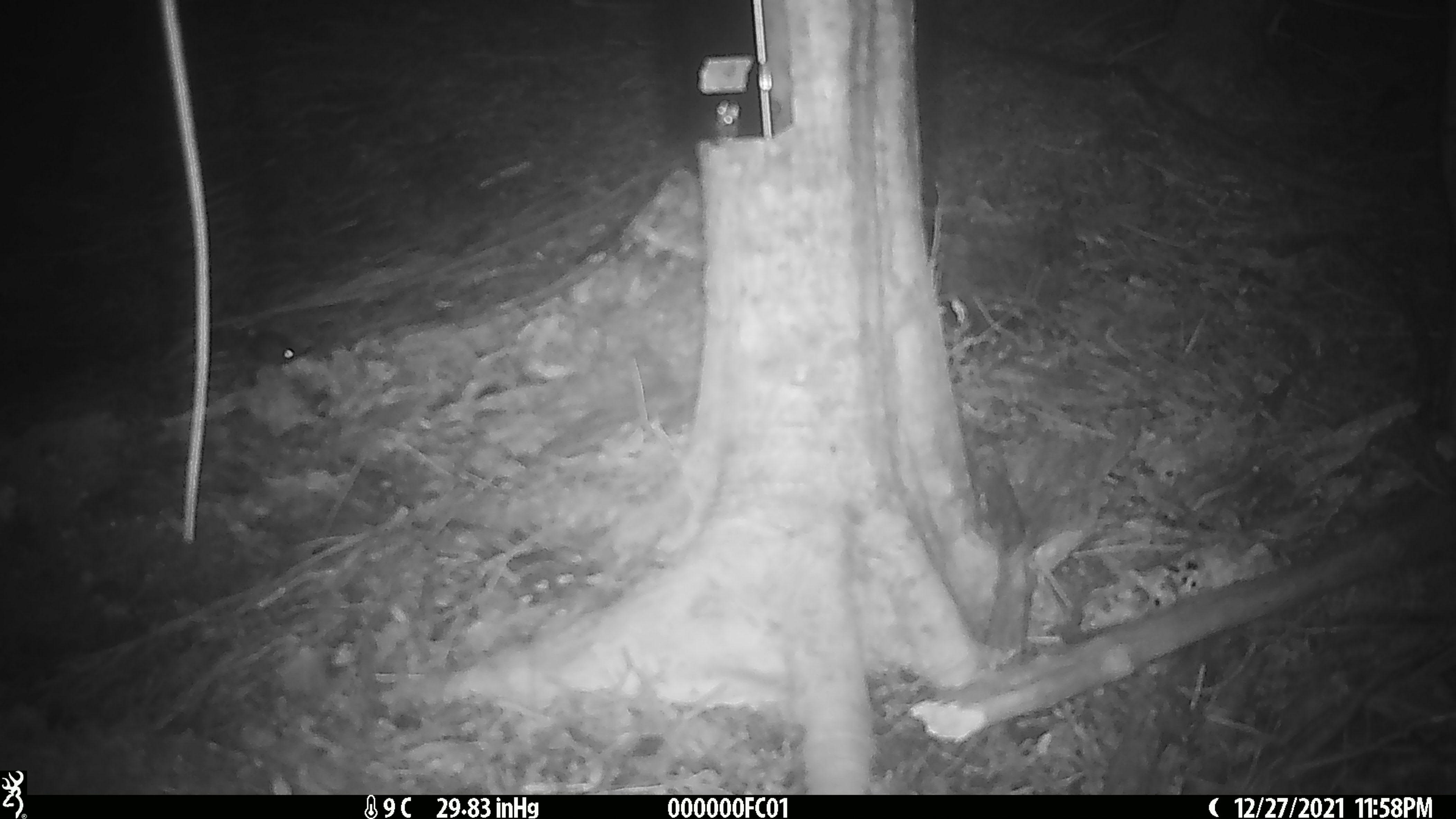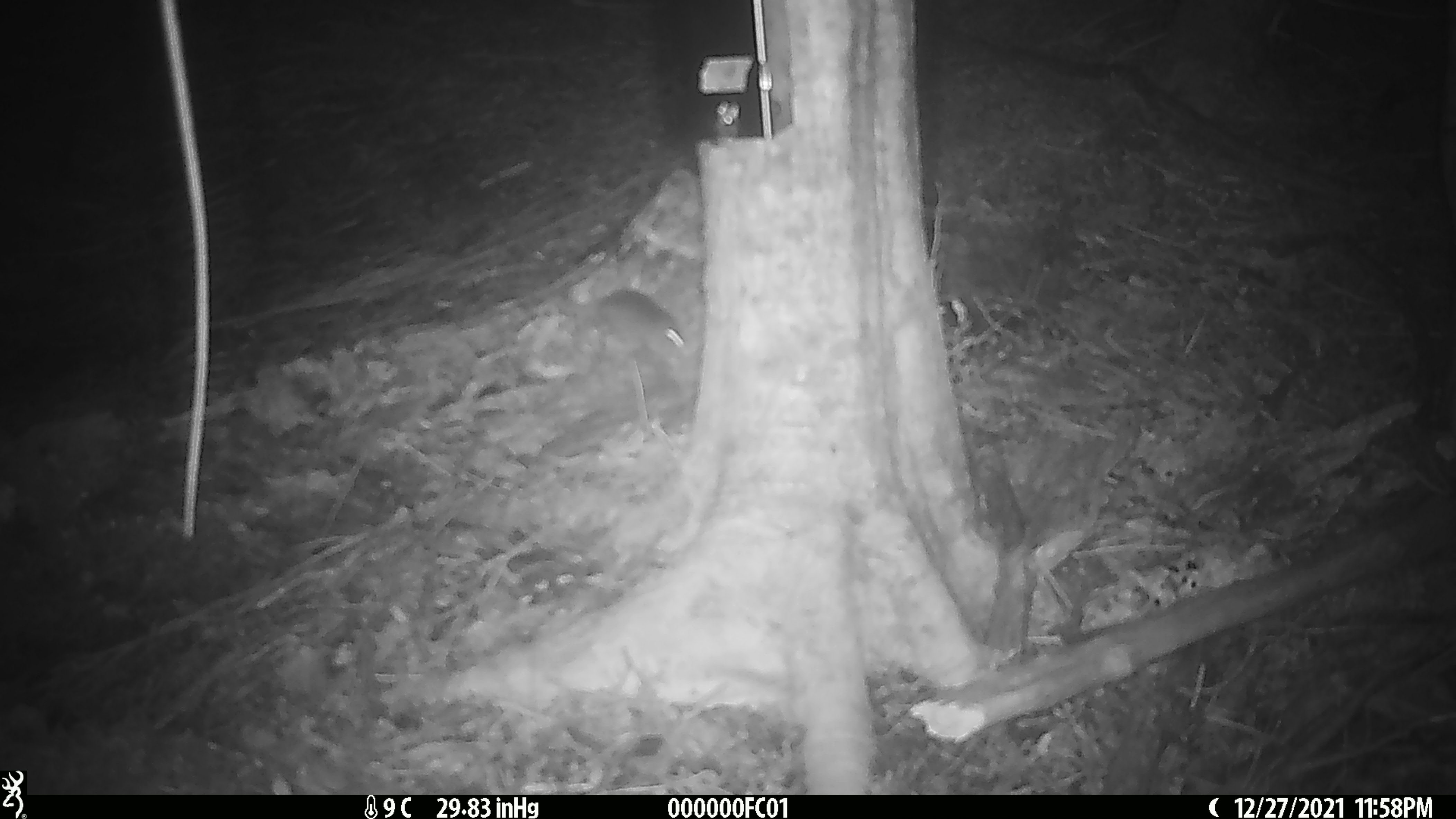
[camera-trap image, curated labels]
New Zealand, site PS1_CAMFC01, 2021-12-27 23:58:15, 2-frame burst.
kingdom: Animalia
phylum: Chordata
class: Mammalia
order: Rodentia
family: Muridae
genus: Mus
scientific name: Mus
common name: mouse